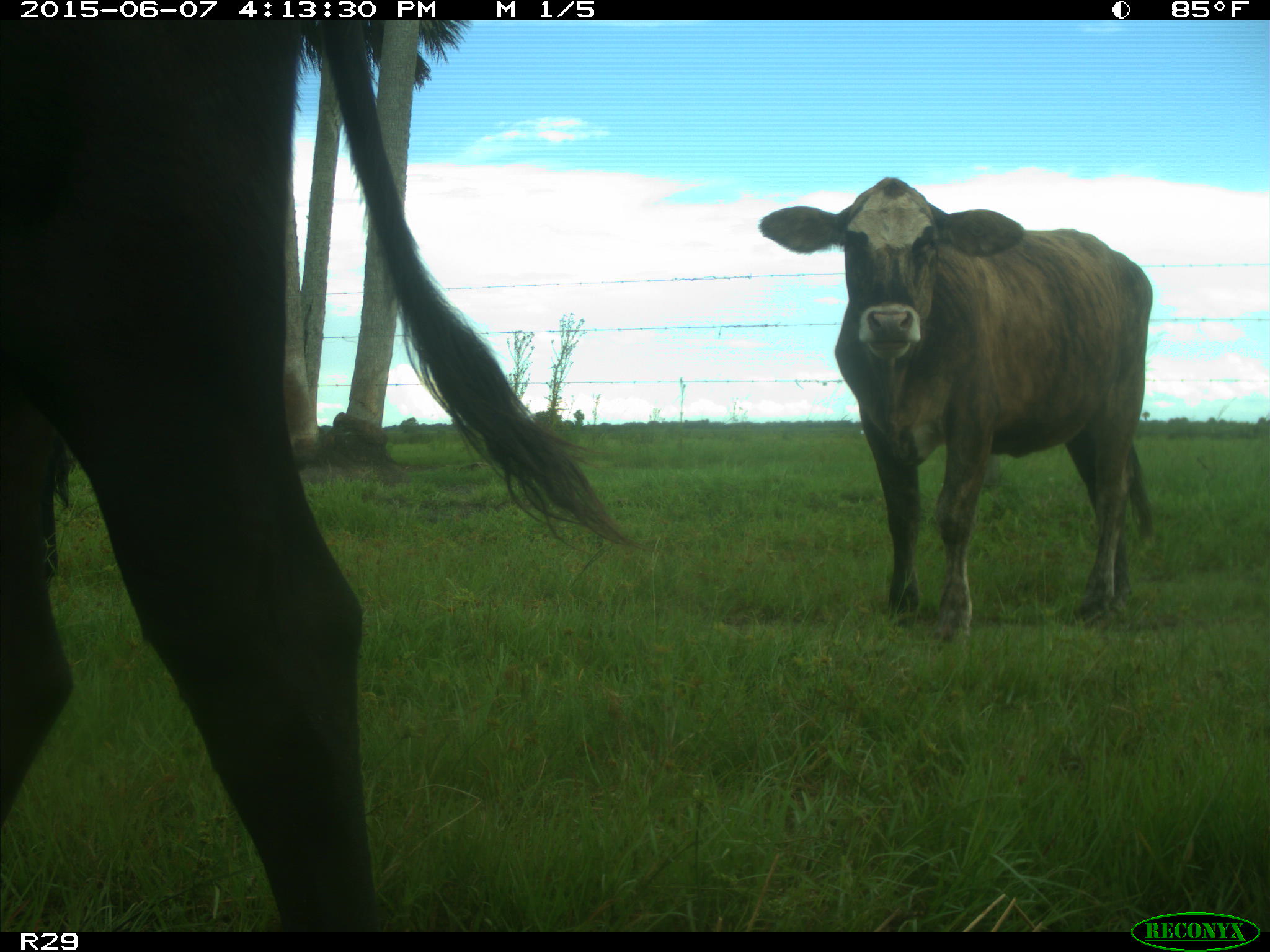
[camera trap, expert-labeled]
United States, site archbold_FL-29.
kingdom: Animalia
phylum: Chordata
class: Mammalia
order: Artiodactyla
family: Bovidae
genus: Bos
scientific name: Bos taurus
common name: domestic cow